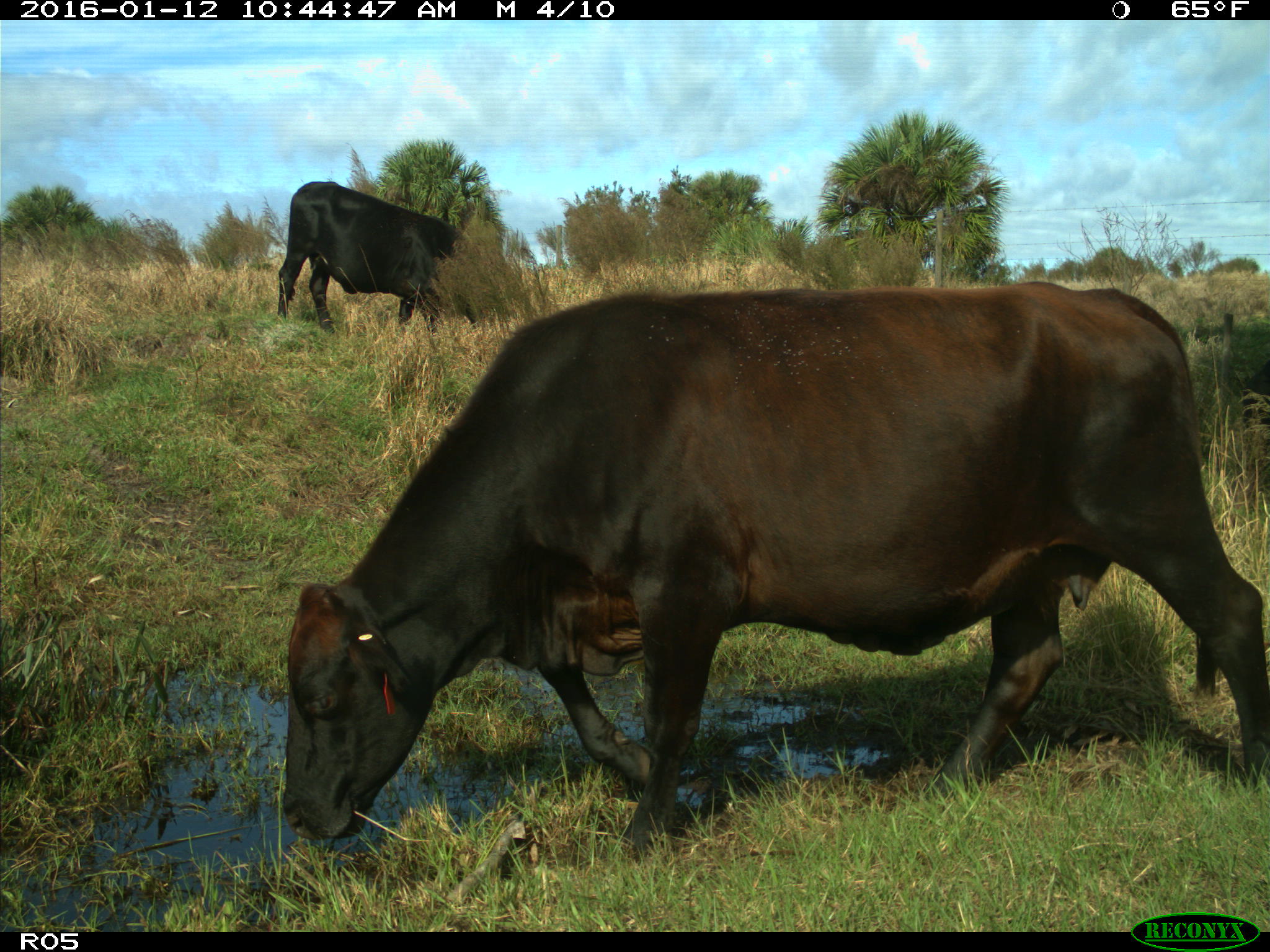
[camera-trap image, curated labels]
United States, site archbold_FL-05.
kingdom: Animalia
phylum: Chordata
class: Mammalia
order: Artiodactyla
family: Bovidae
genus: Bos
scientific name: Bos taurus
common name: domestic cow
Bos taurus (domestic cow).